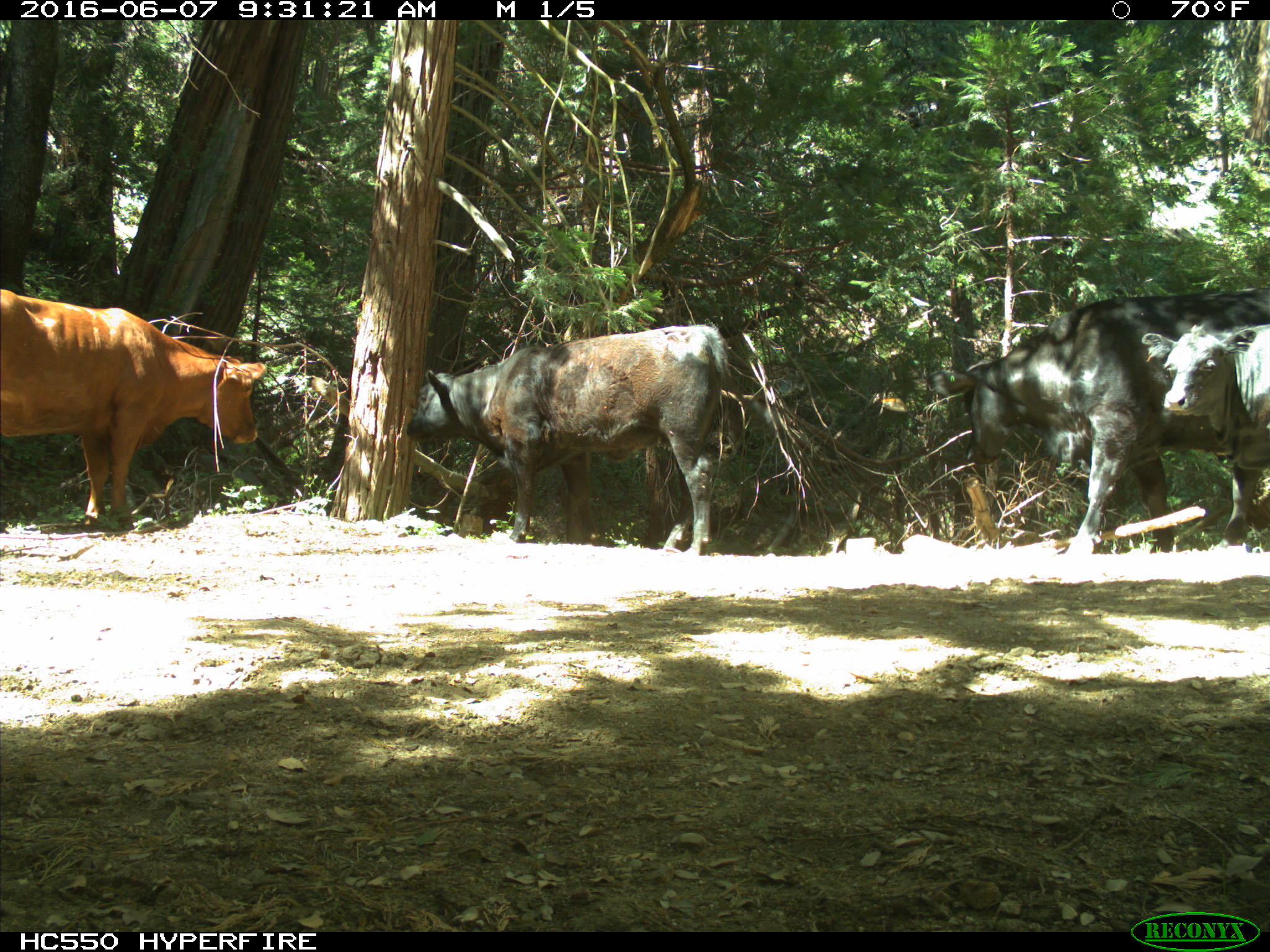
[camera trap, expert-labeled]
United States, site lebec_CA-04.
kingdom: Animalia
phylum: Chordata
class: Mammalia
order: Artiodactyla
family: Bovidae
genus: Bos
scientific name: Bos taurus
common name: domestic cow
Bos taurus (domestic cow).